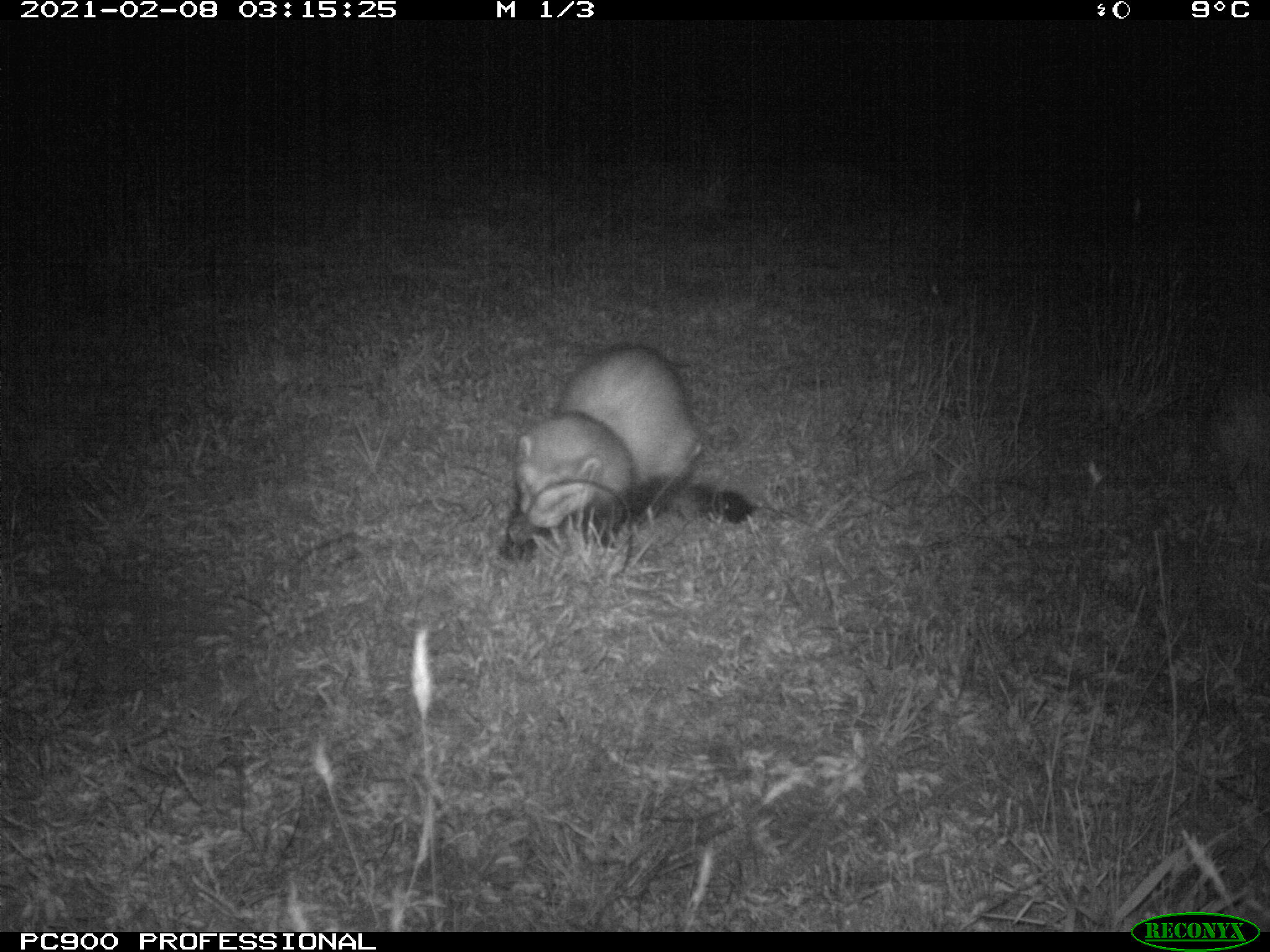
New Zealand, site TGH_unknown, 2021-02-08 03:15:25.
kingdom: Animalia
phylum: Chordata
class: Mammalia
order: Carnivora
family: Mustelidae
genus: Mustela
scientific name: Mustela furo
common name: ferret